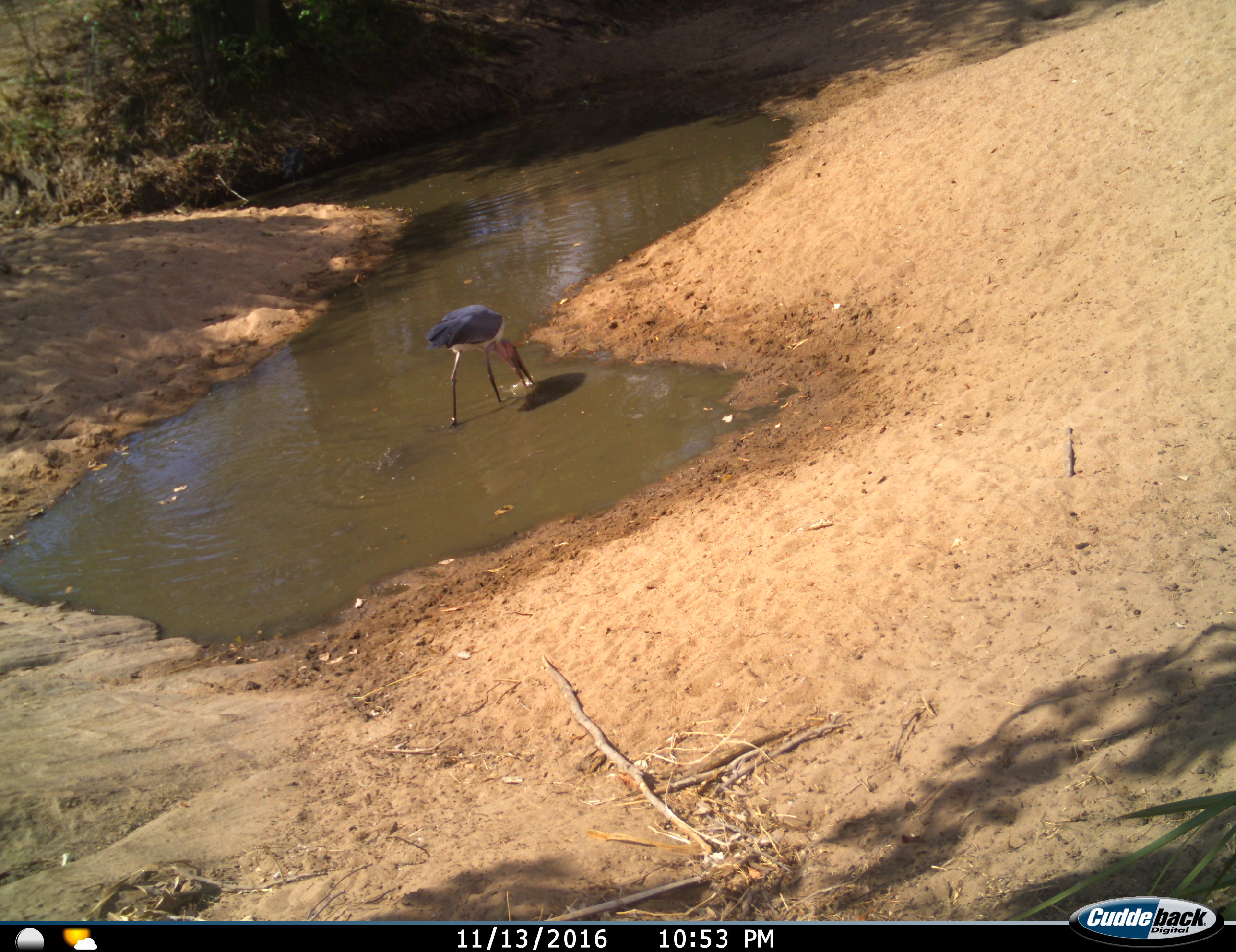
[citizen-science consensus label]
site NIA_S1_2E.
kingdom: Animalia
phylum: Chordata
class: Aves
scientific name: Aves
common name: bird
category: birdother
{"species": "birdother (bird) (Aves)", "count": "1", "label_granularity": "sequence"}